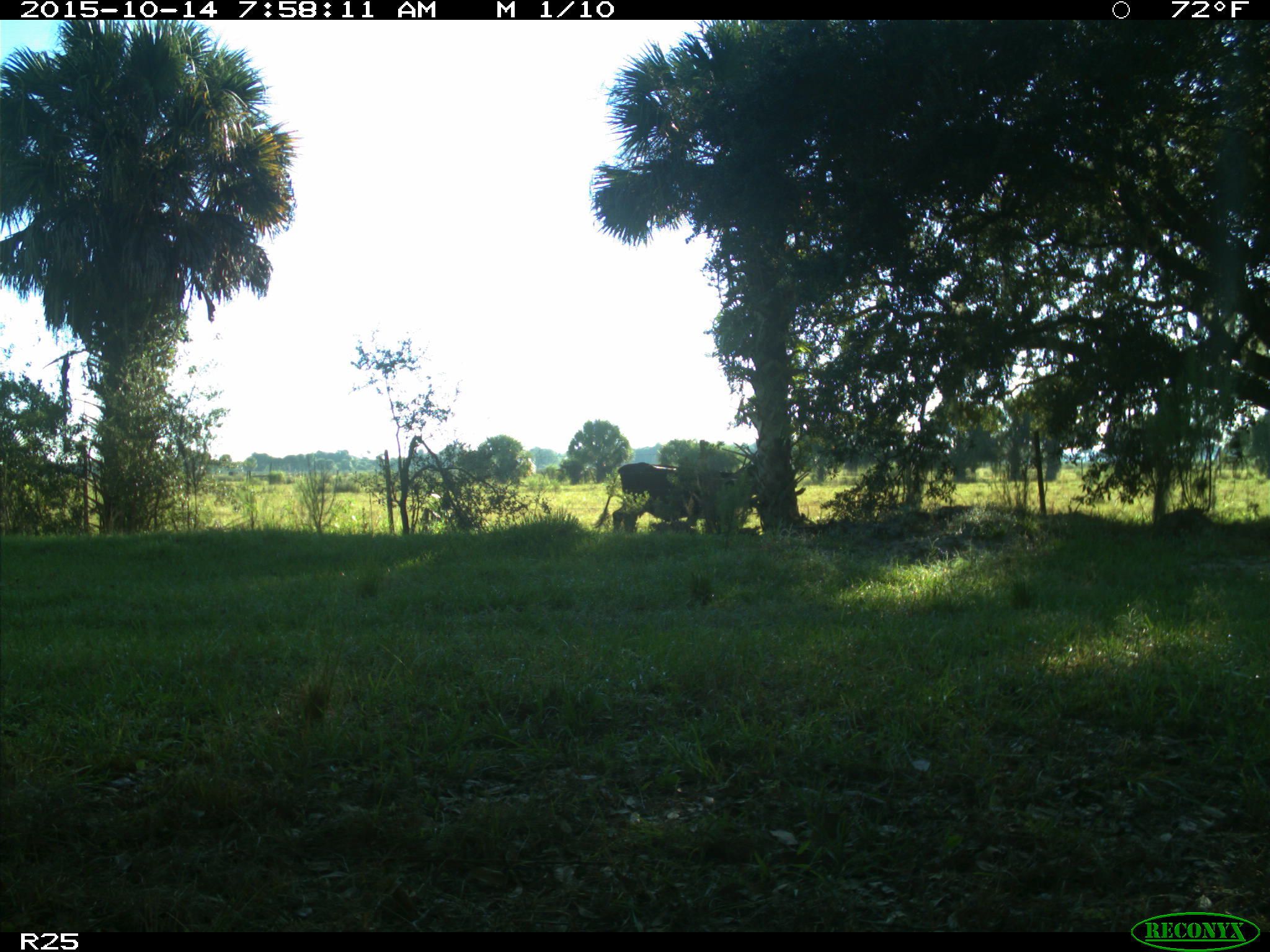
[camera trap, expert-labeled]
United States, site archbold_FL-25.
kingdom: Animalia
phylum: Chordata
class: Mammalia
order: Artiodactyla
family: Bovidae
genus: Bos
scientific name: Bos taurus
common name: domestic cow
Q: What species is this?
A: Bos taurus (domestic cow).